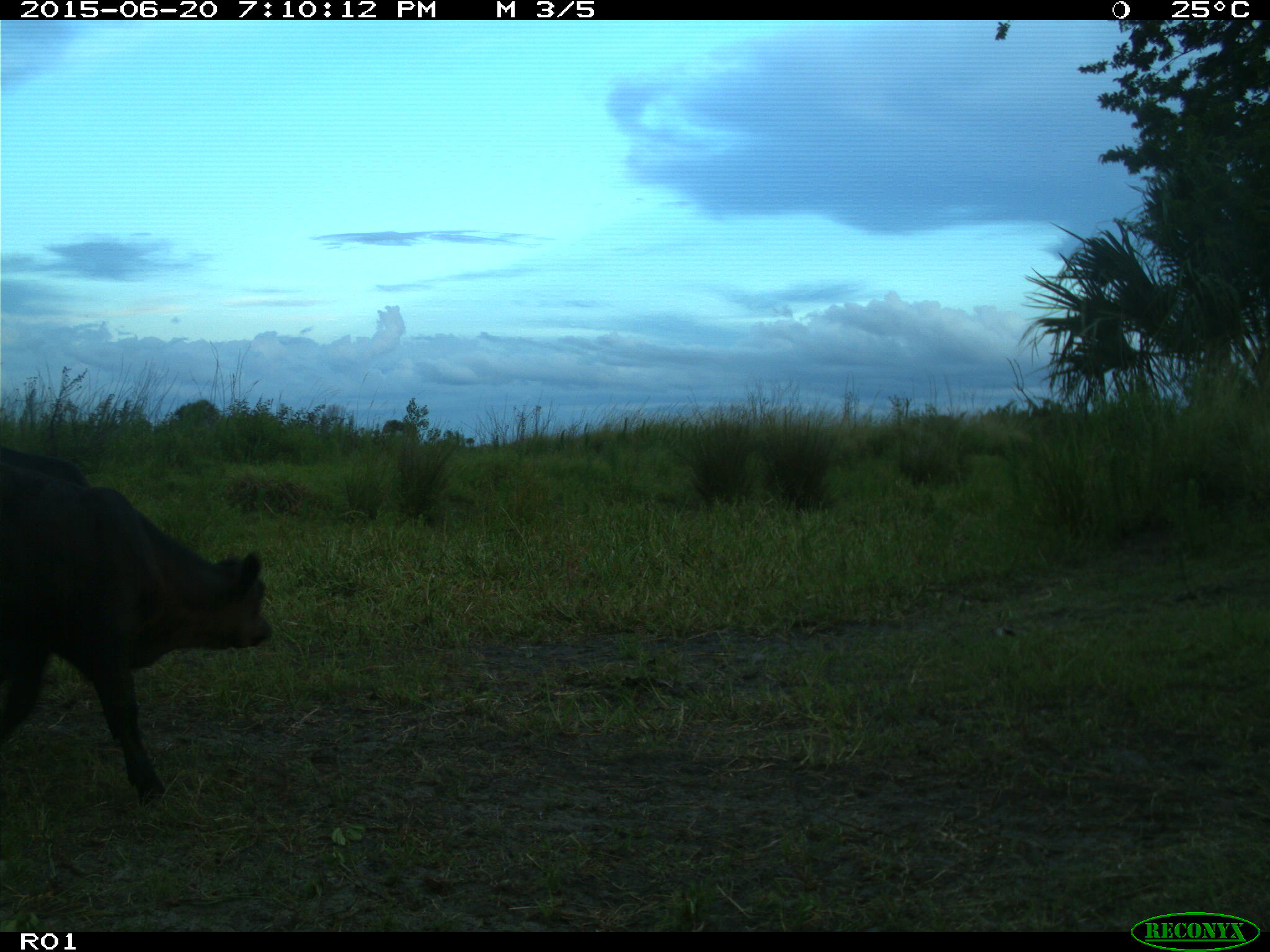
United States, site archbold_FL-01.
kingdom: Animalia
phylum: Chordata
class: Mammalia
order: Artiodactyla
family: Bovidae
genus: Bos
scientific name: Bos taurus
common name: domestic cow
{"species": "Bos taurus (domestic cow)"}